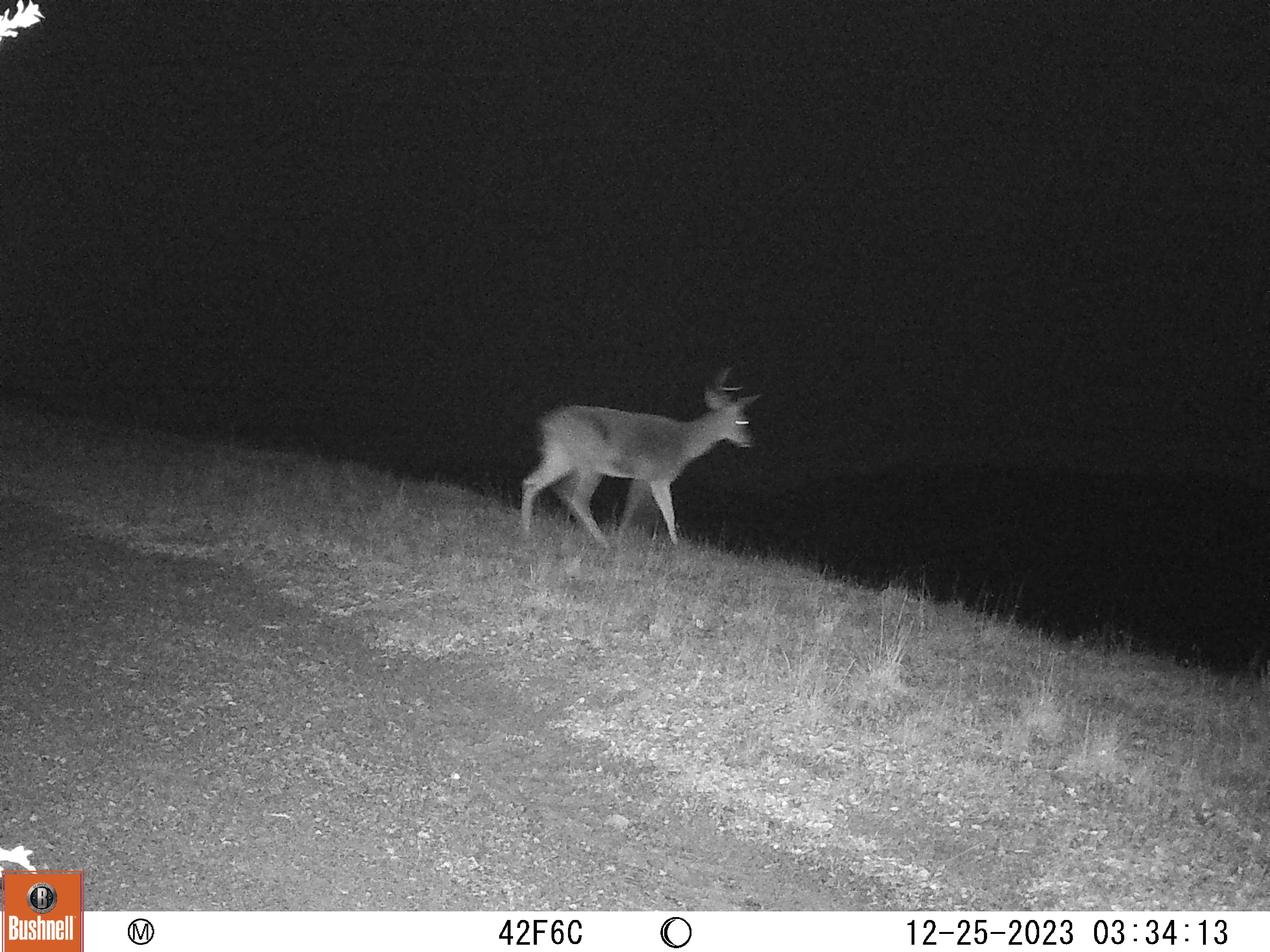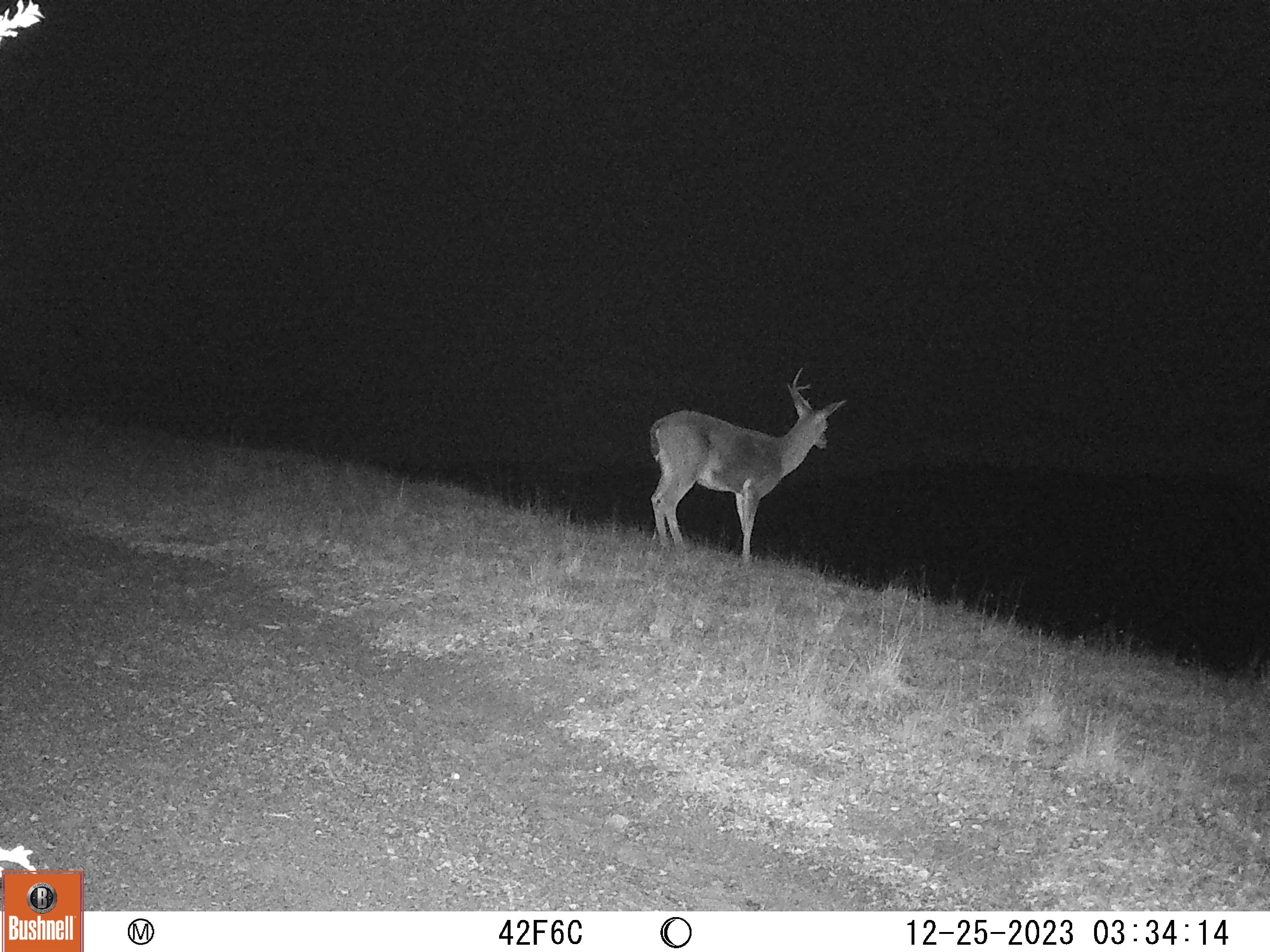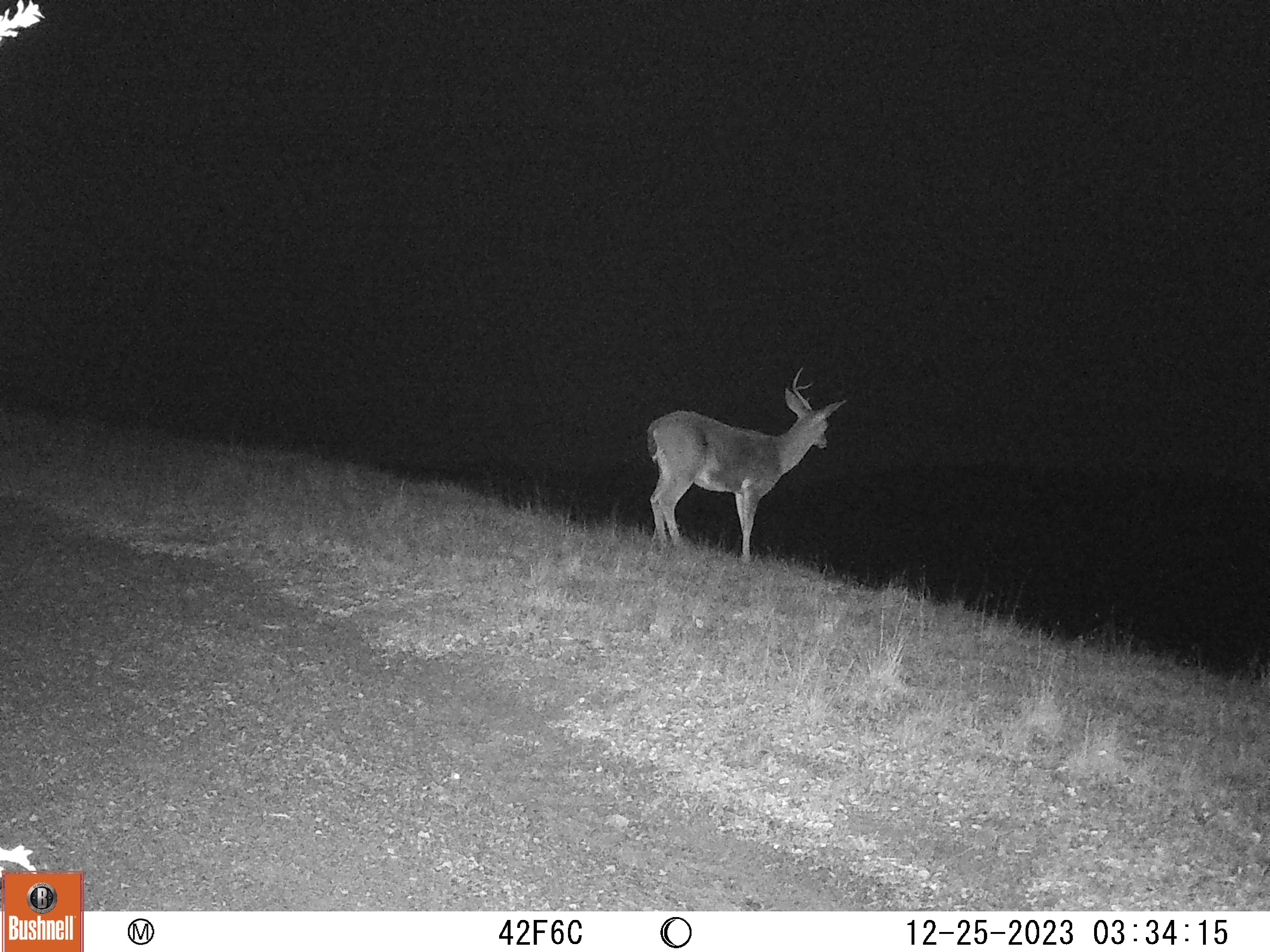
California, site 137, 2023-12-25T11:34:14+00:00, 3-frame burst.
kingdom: Animalia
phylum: Chordata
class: Mammalia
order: Artiodactyla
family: Cervidae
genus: Odocoileus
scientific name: Odocoileus hemionus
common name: mule deer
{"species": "mule deer (Odocoileus hemionus)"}